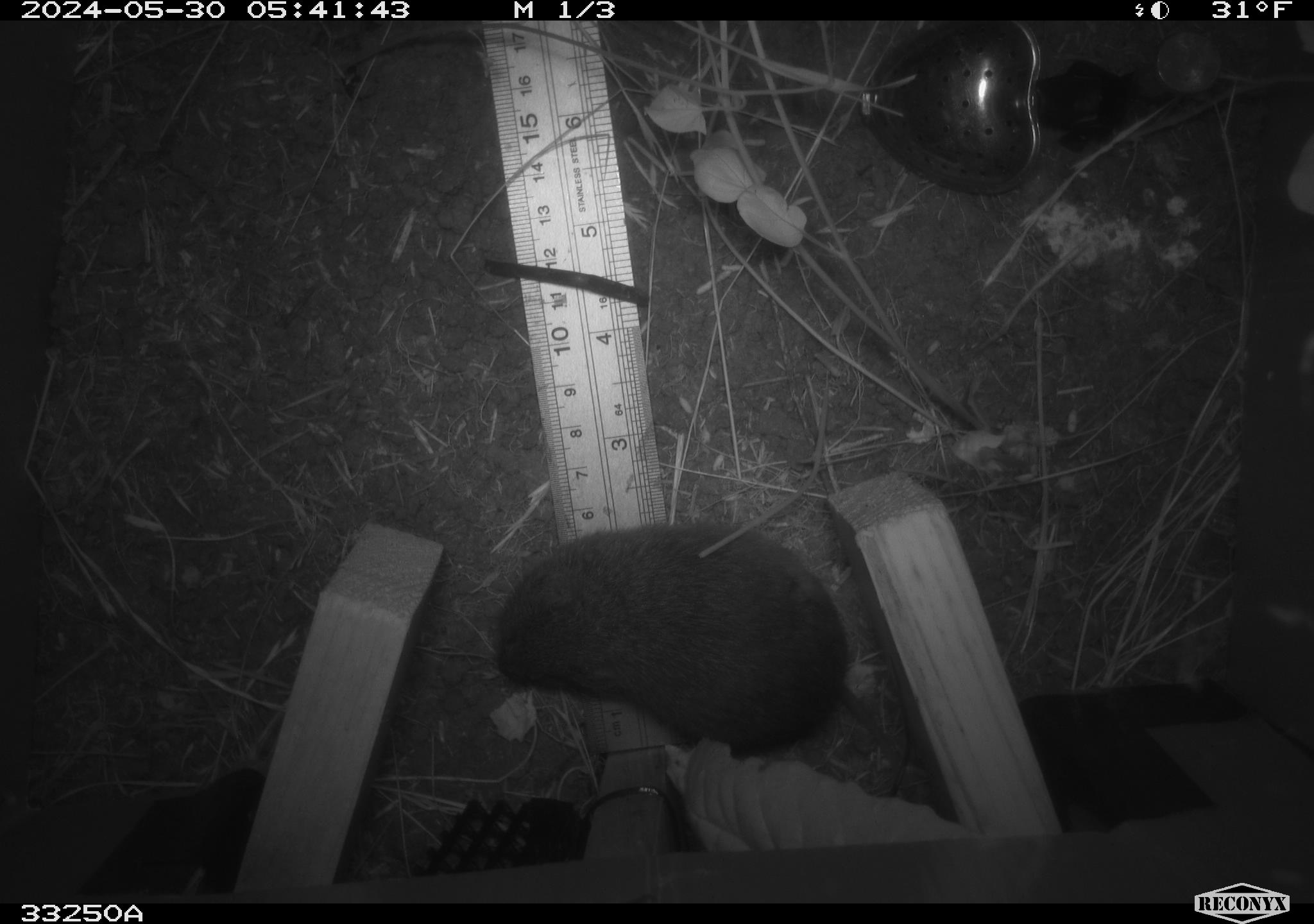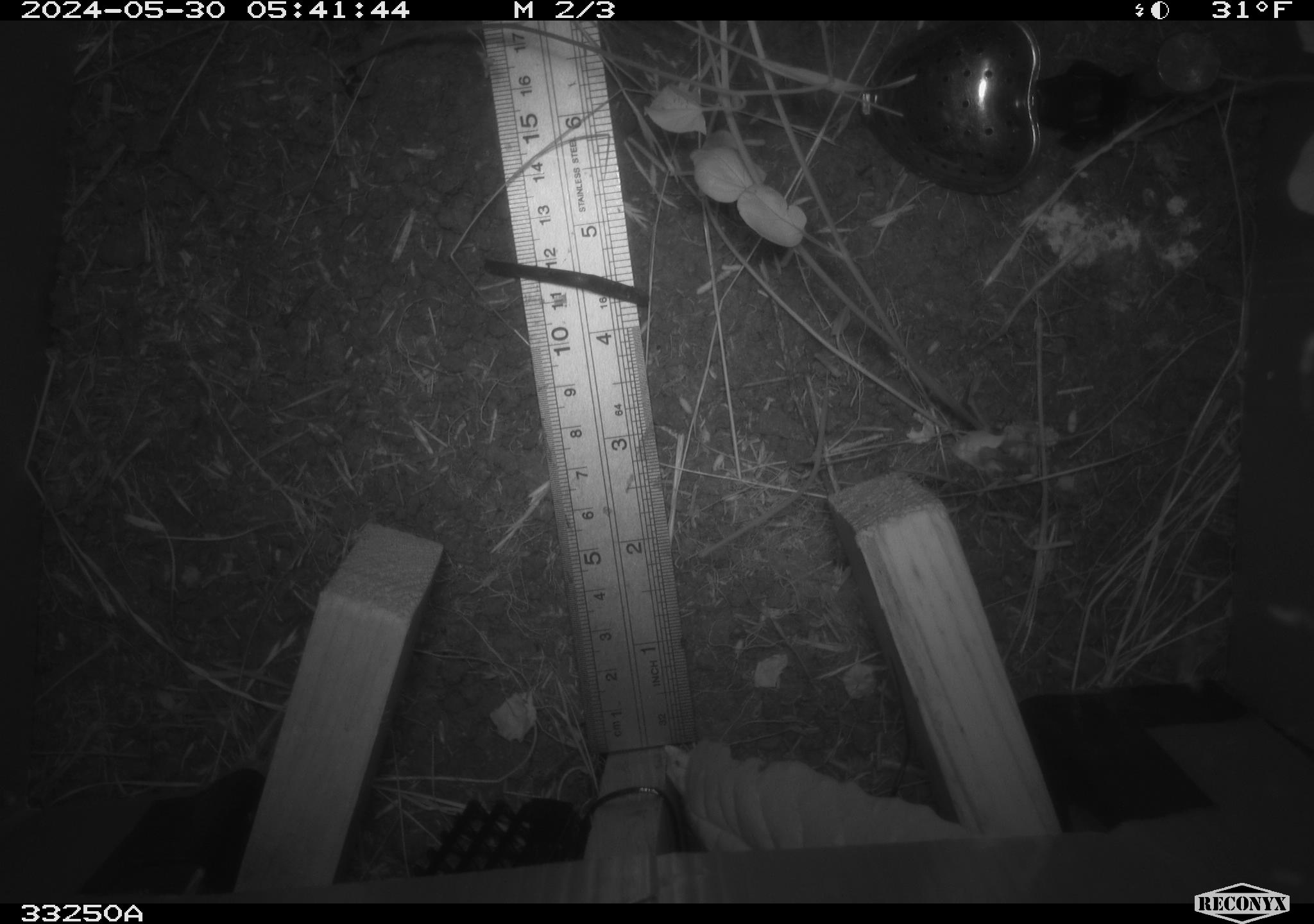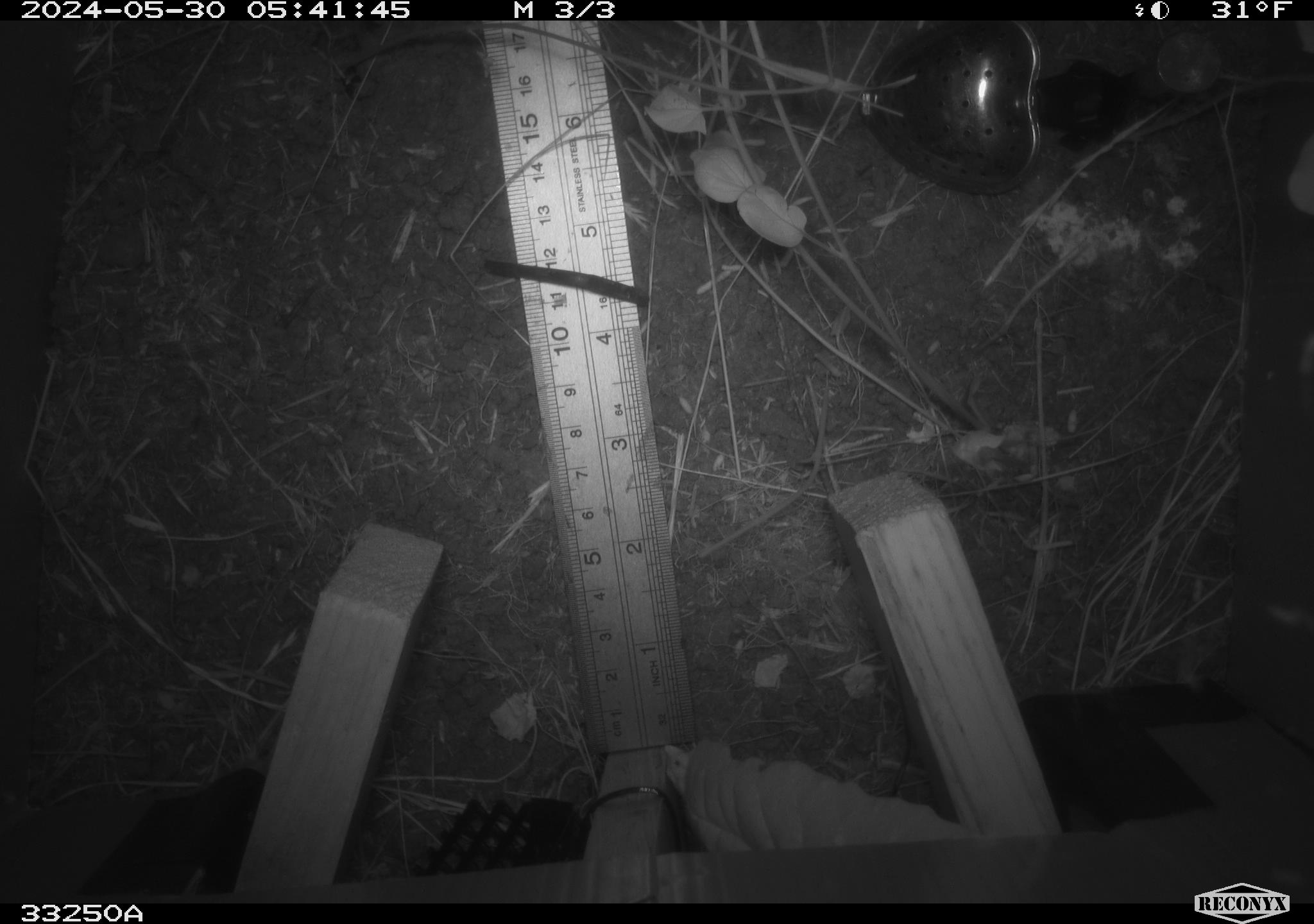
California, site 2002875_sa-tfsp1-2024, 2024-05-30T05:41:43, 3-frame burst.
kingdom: Animalia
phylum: Chordata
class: Mammalia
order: Rodentia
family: Cricetidae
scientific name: Arvicolinae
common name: voles, lemmings, and muskrats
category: arvicolinae subfamily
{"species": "arvicolinae subfamily (voles, lemmings, and muskrats) (Arvicolinae)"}